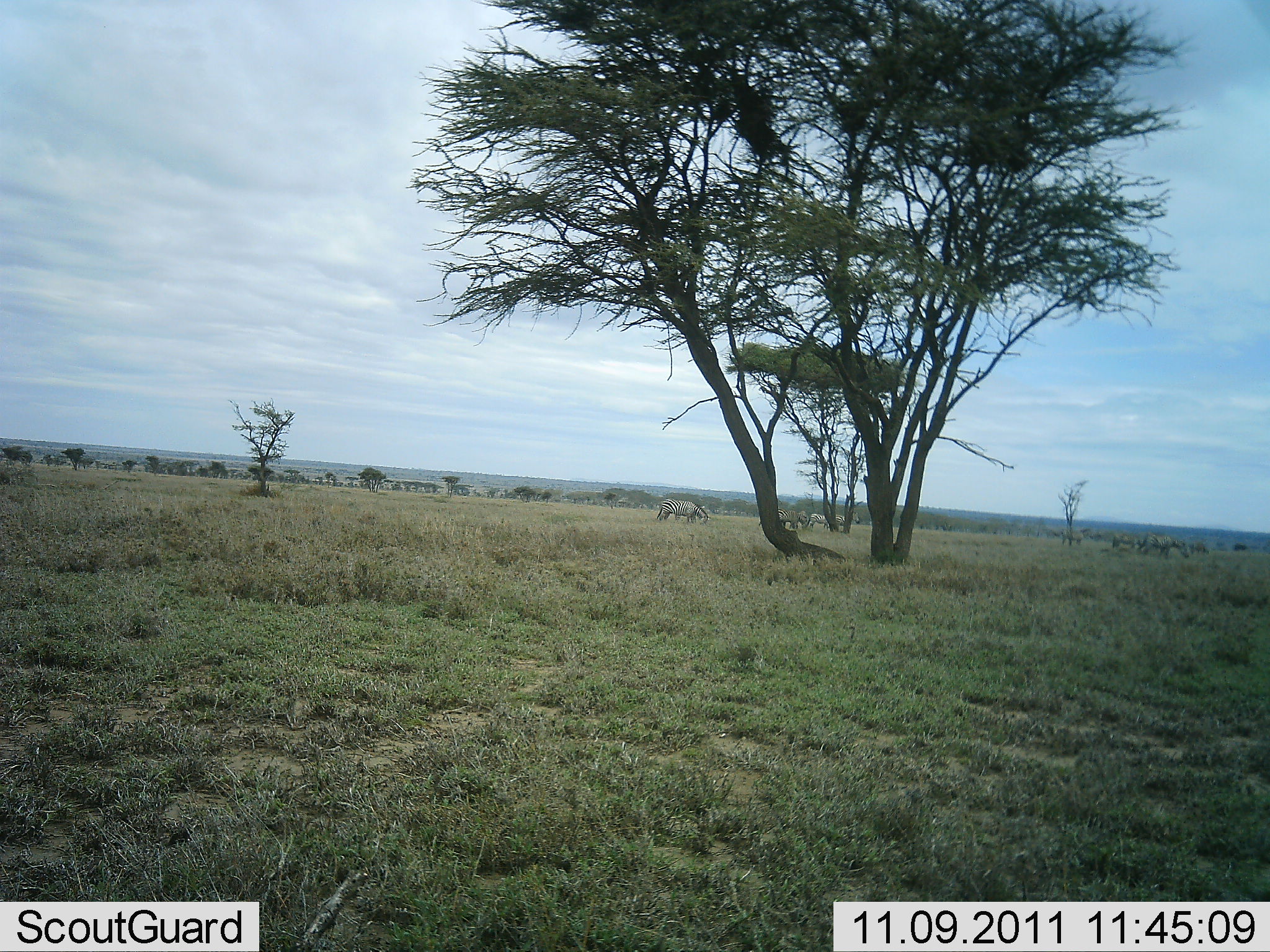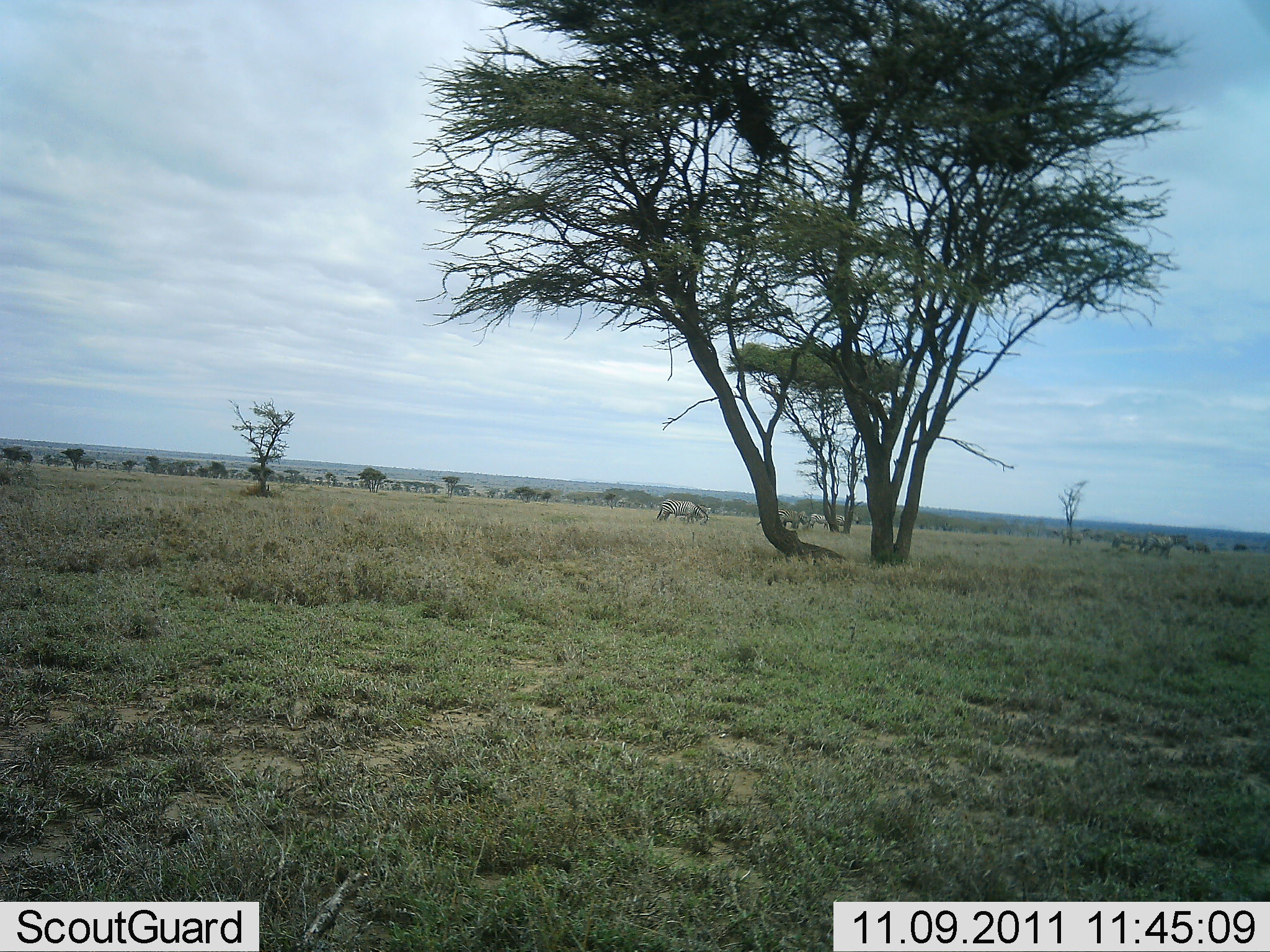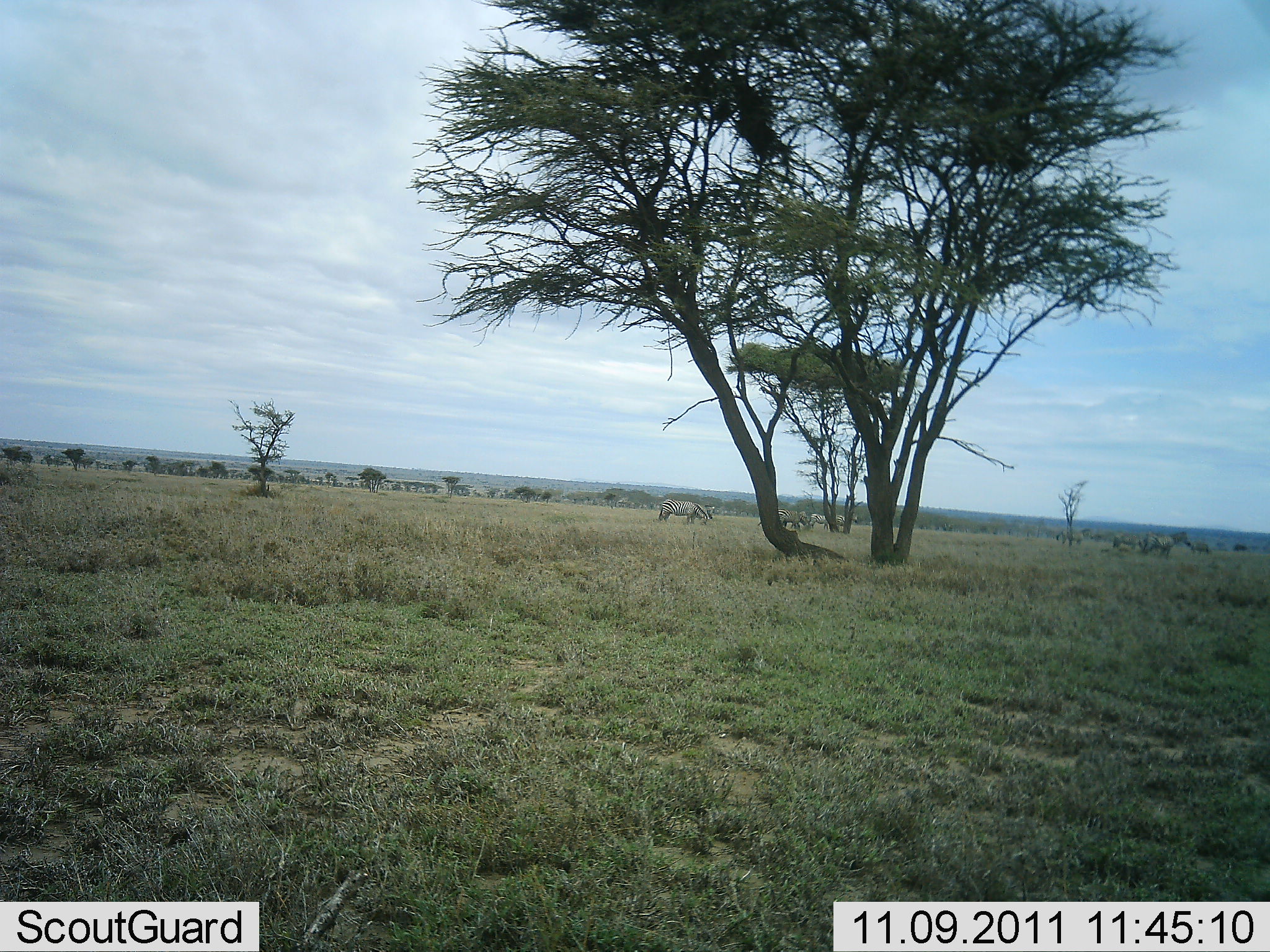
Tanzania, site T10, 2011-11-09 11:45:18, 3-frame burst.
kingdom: Animalia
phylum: Chordata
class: Mammalia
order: Perissodactyla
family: Equidae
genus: Equus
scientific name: Equus quagga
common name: plains zebra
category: zebra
Zebra (plains zebra) (Equus quagga), count 6. Behavior (volunteer vote fractions): standing 36%, resting 0%, moving 0%, interacting 0%. Young present (vote fraction): 0%. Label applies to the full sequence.